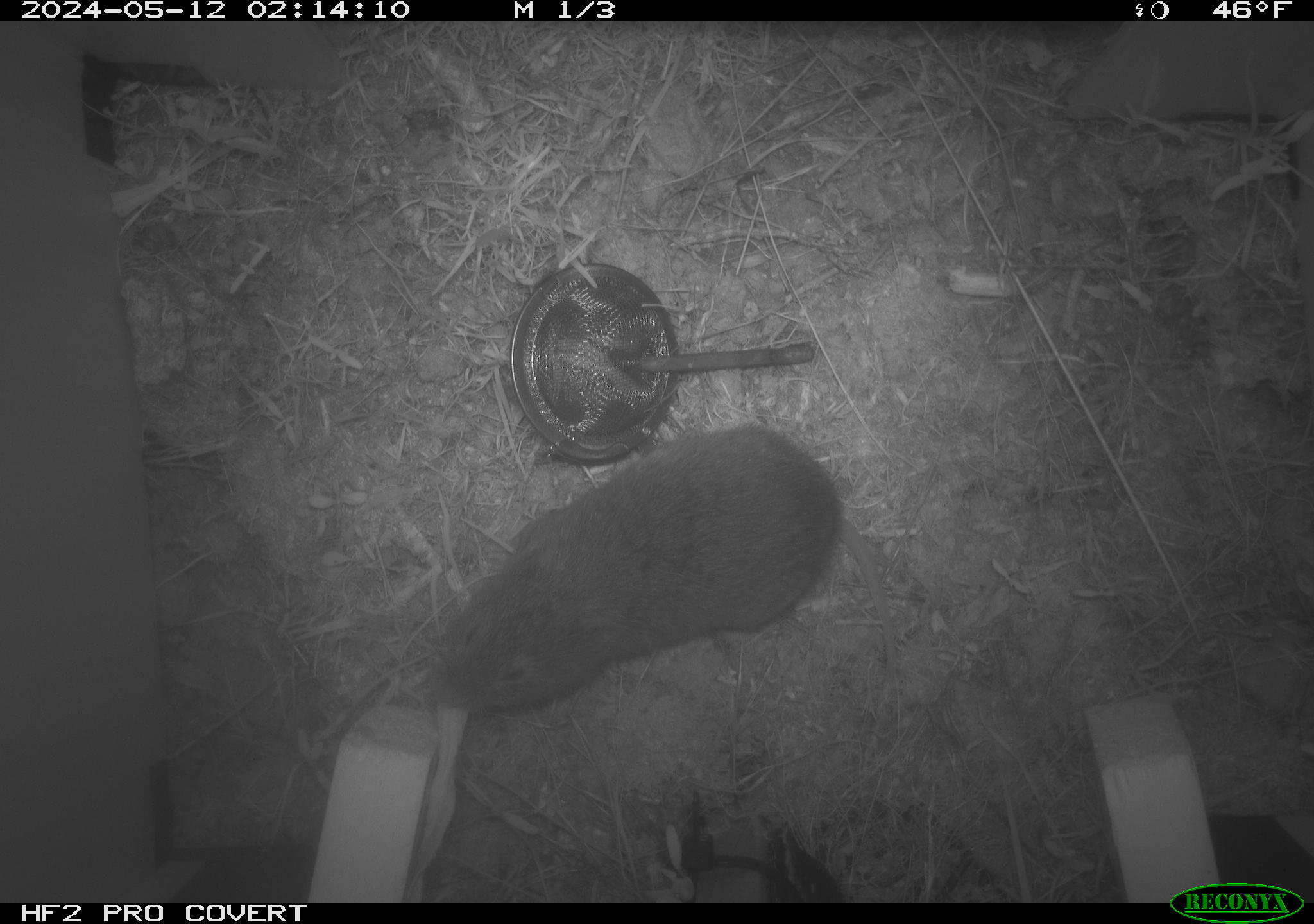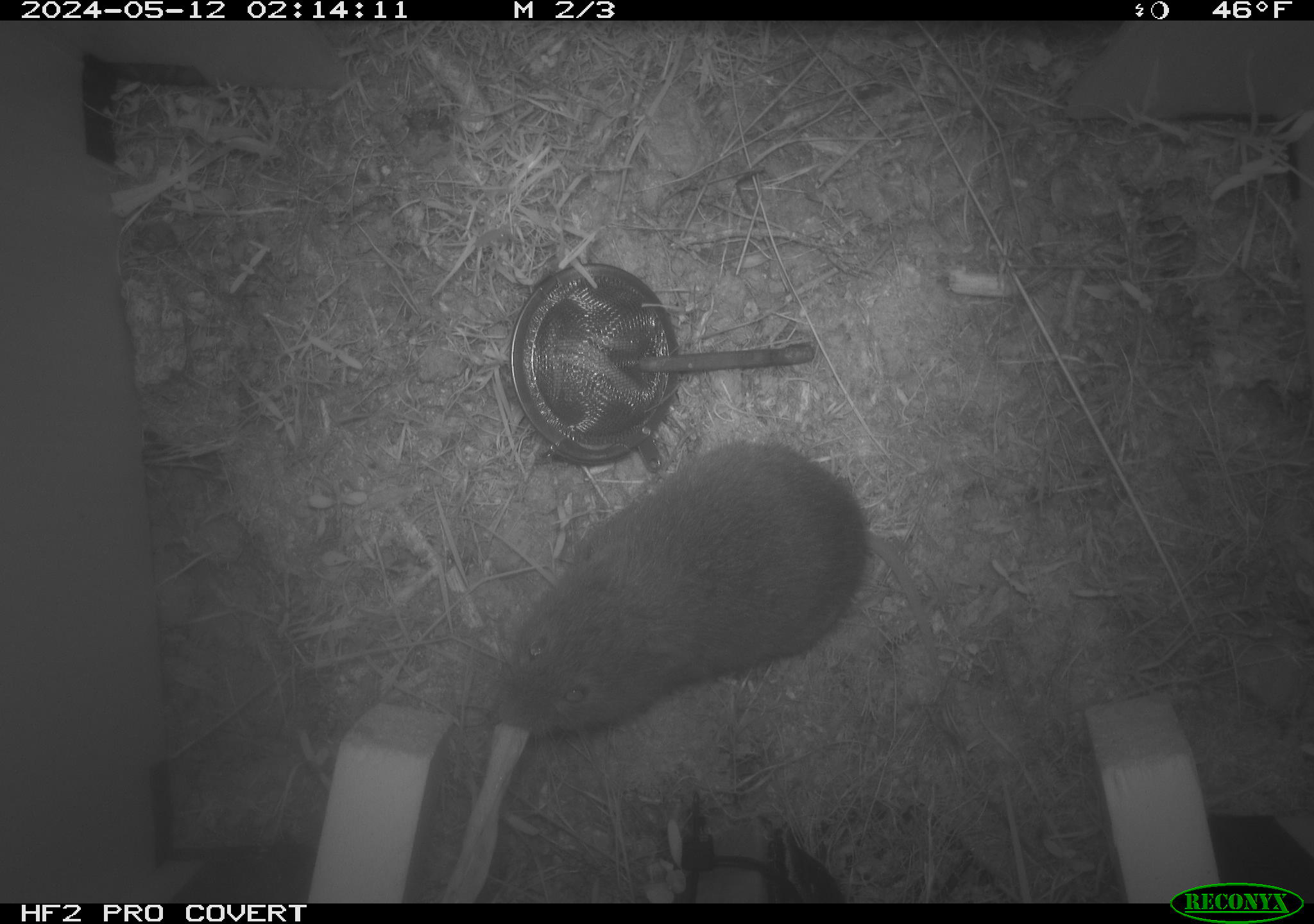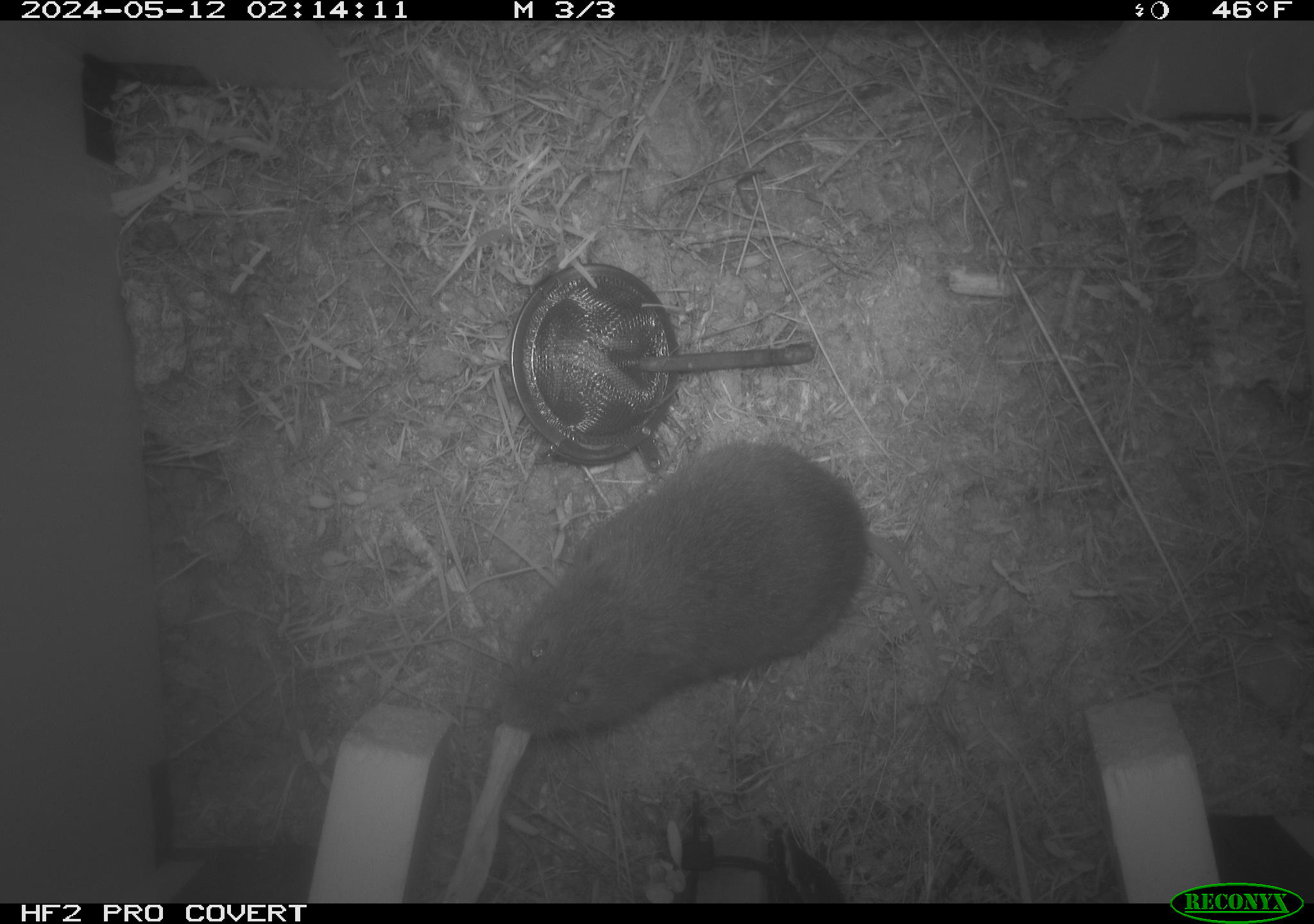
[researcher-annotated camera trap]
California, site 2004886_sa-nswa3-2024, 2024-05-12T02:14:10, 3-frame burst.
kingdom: Animalia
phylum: Chordata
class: Mammalia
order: Rodentia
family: Cricetidae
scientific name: Arvicolinae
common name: voles, lemmings, and muskrats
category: arvicolinae subfamily